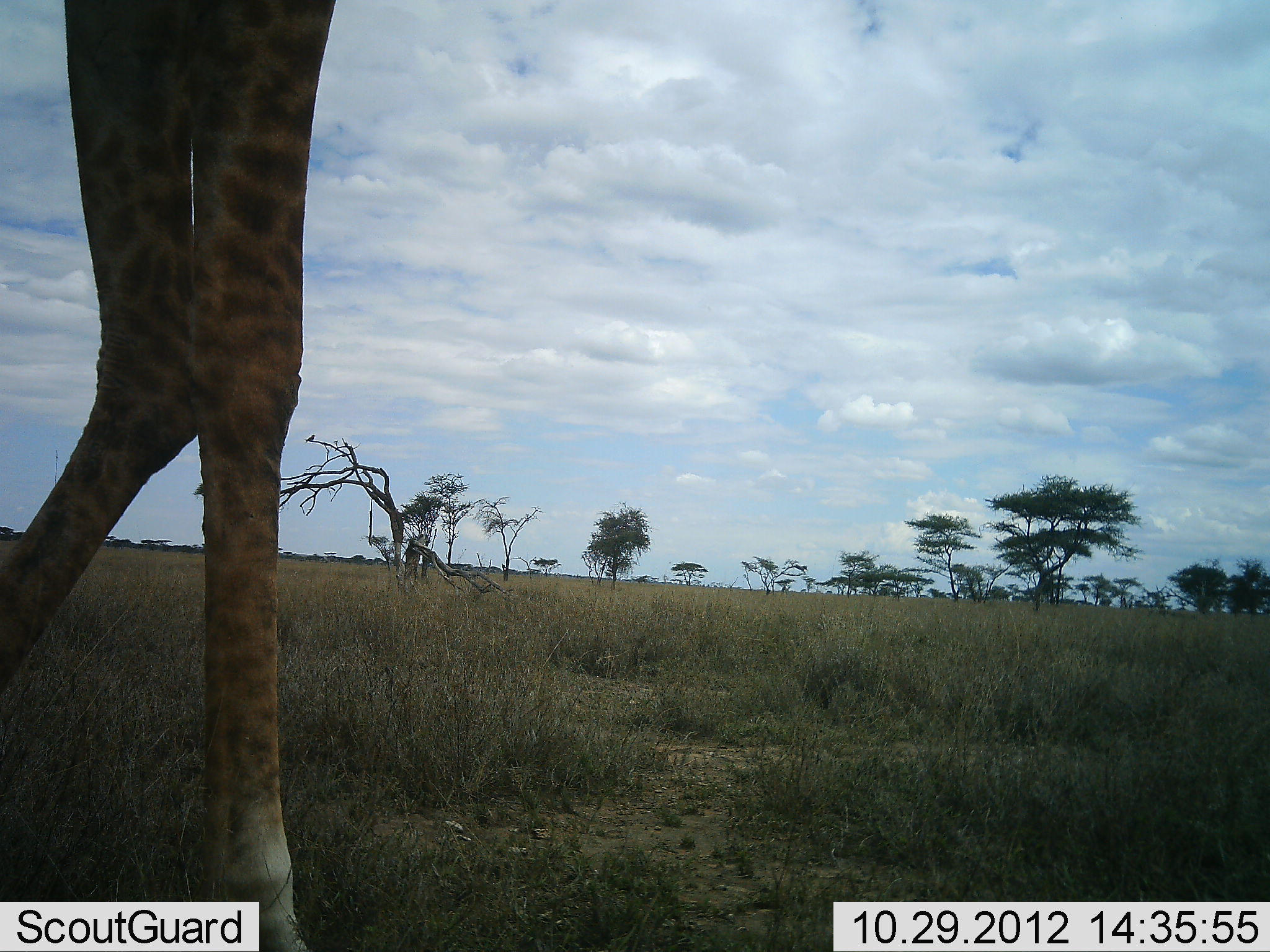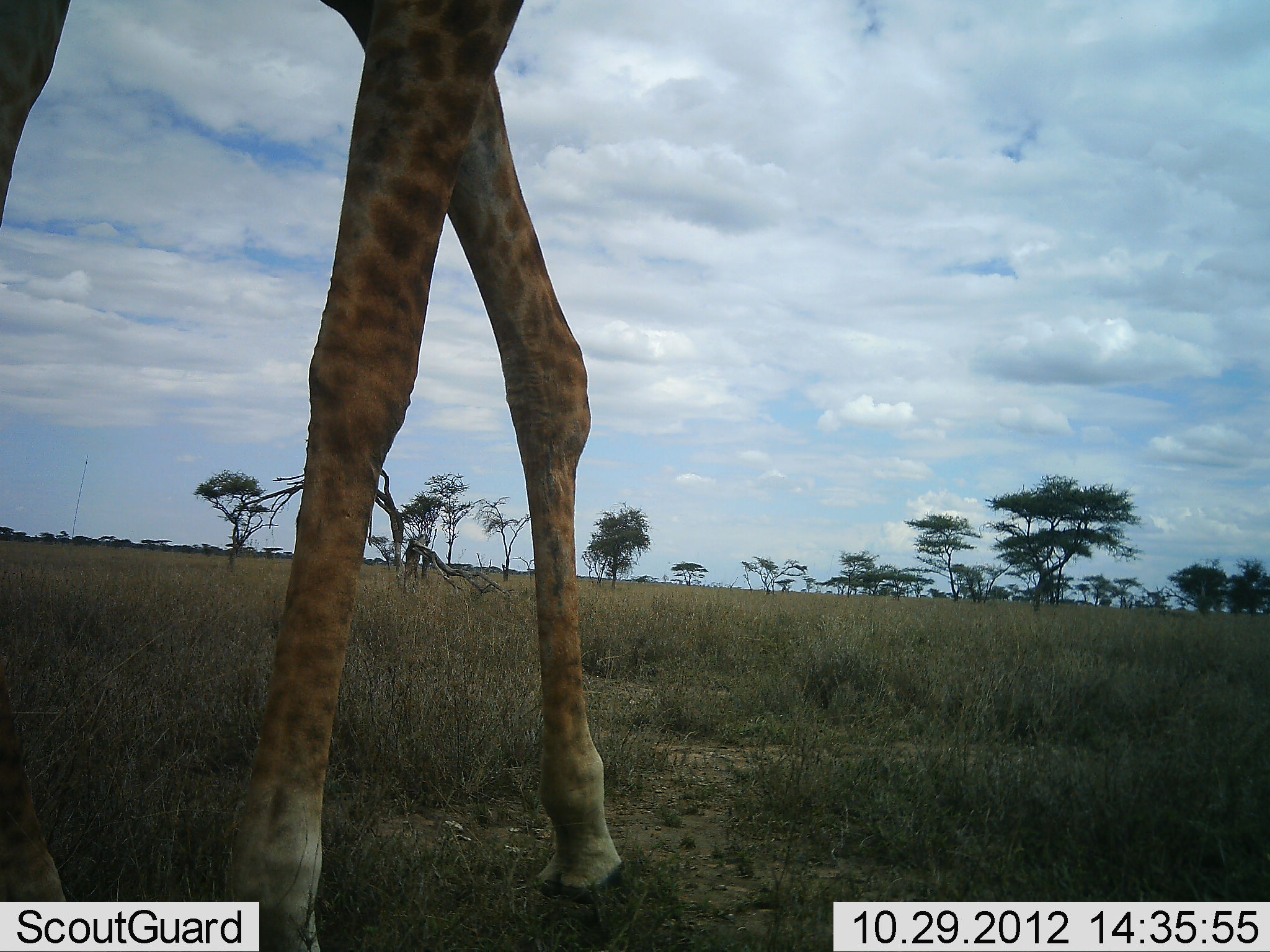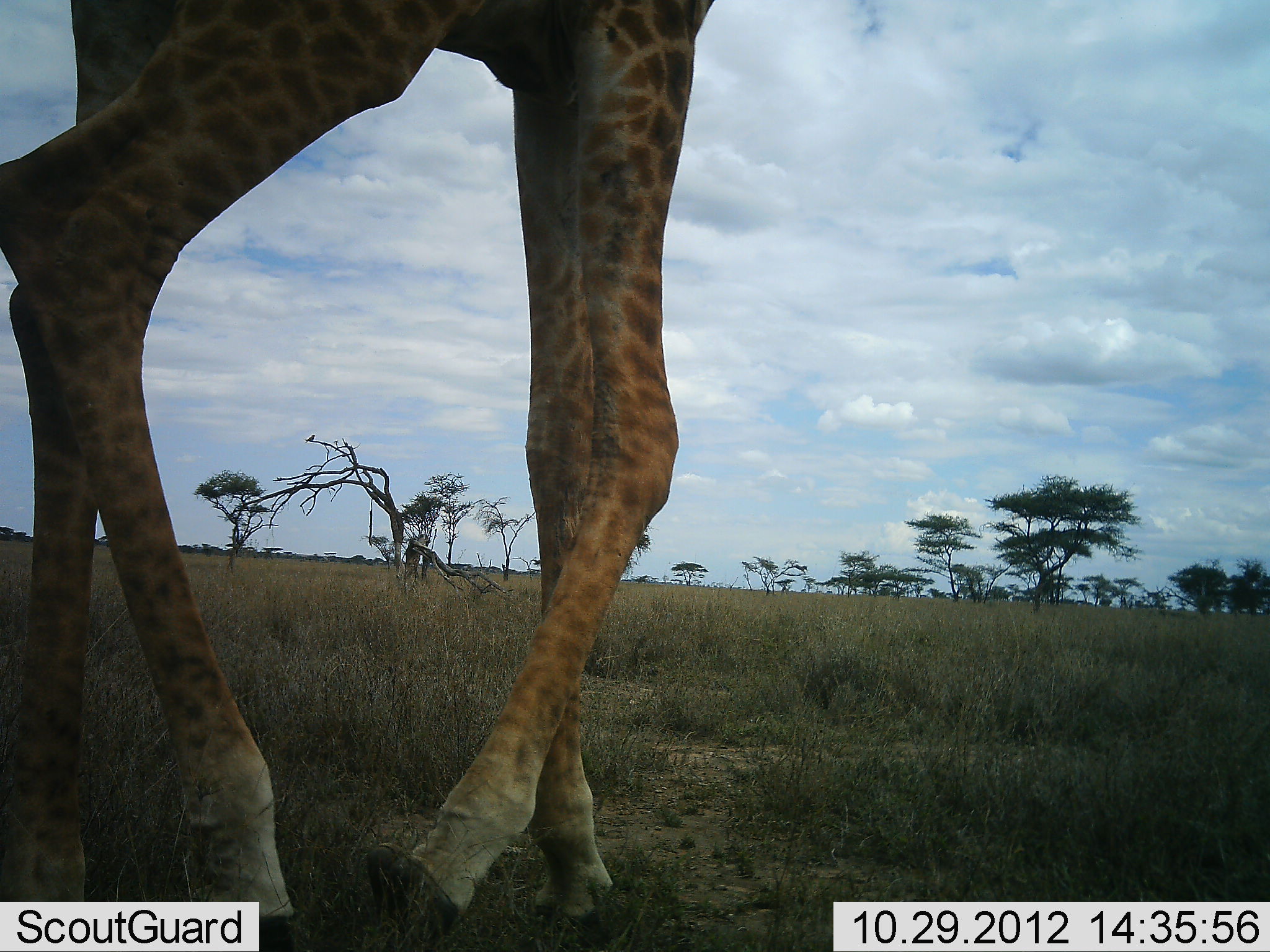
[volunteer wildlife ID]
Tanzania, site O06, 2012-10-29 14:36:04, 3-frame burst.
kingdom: Animalia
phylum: Chordata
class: Mammalia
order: Artiodactyla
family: Giraffidae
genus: Giraffa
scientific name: Giraffa camelopardalis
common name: giraffe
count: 1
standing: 10%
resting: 0%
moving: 100%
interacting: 0%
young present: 0%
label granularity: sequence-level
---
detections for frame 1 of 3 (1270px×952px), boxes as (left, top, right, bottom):
animal: (1, 1, 340, 952); (304, 432, 317, 443)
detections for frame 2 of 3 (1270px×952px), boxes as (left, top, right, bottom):
animal: (1, 1, 626, 952)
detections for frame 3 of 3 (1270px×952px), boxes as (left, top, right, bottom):
animal: (1, 0, 716, 951); (305, 434, 316, 444)